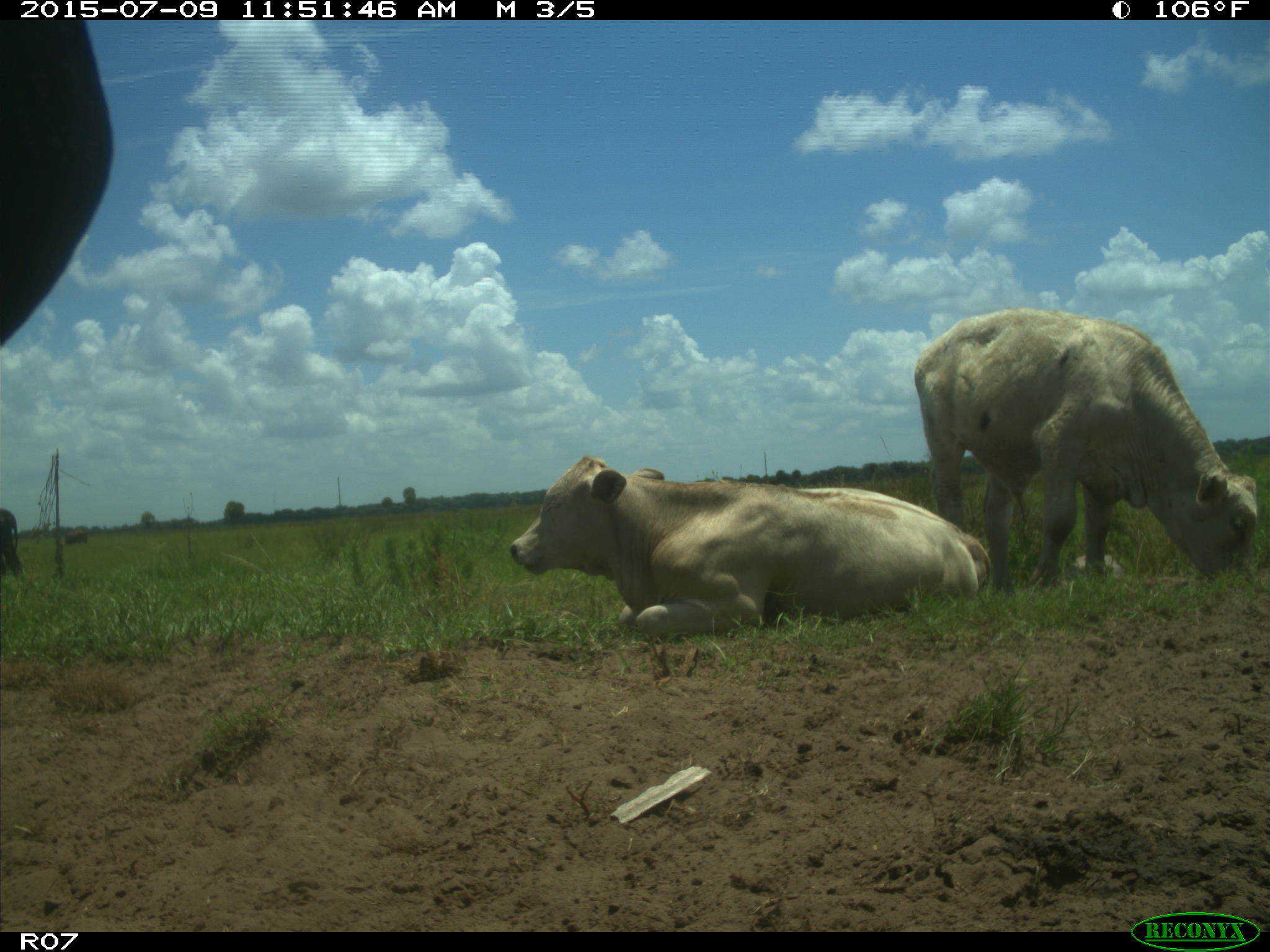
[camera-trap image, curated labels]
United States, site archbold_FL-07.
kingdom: Animalia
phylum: Chordata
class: Mammalia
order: Artiodactyla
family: Bovidae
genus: Bos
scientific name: Bos taurus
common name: domestic cow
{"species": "Bos taurus (domestic cow)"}